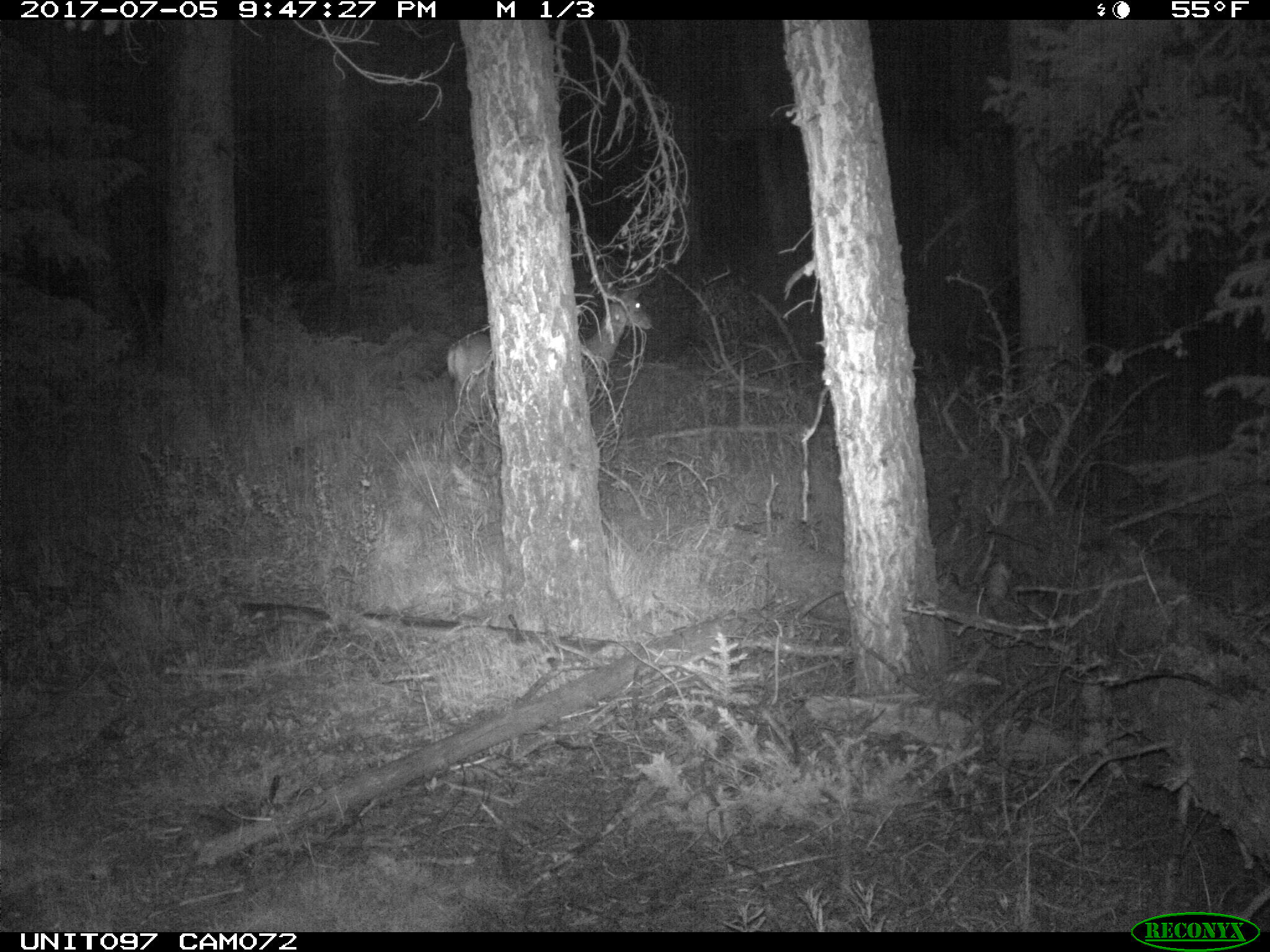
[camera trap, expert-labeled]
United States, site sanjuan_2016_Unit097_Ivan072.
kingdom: Animalia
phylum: Chordata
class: Mammalia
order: Artiodactyla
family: Cervidae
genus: Odocoileus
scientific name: Odocoileus hemionus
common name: mule deer